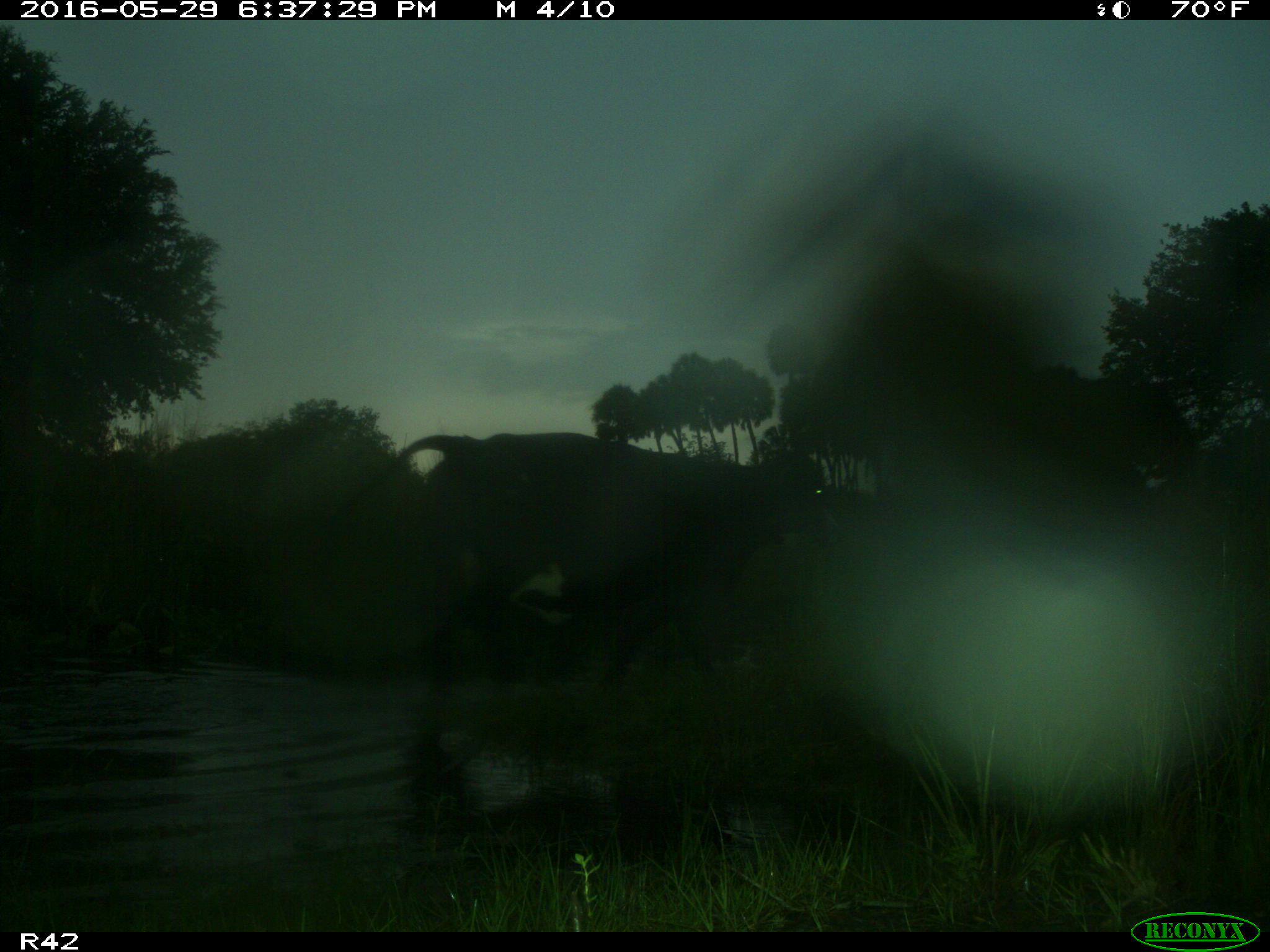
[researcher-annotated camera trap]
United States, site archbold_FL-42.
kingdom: Animalia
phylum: Chordata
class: Mammalia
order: Artiodactyla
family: Bovidae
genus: Bos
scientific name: Bos taurus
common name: domestic cow